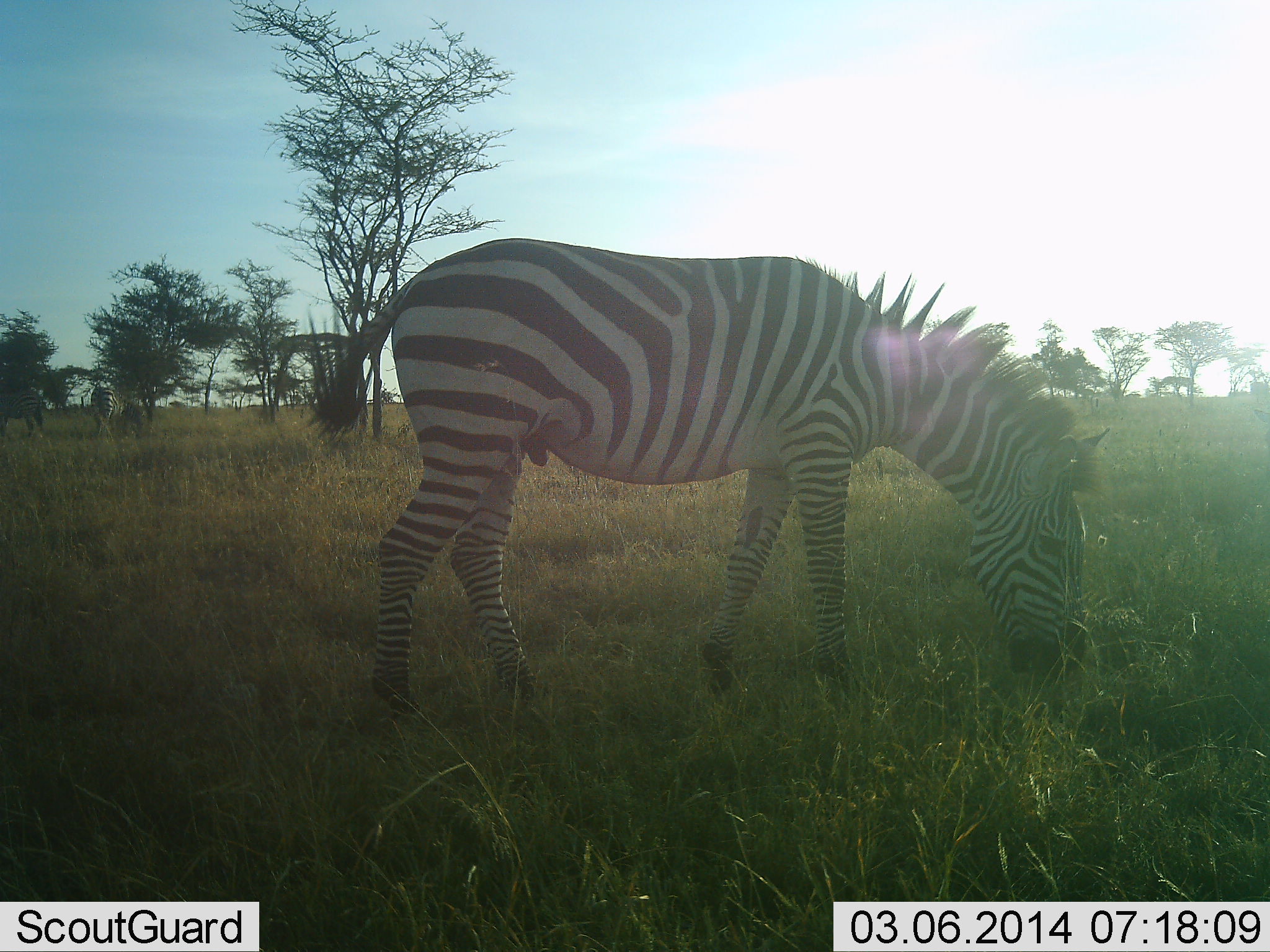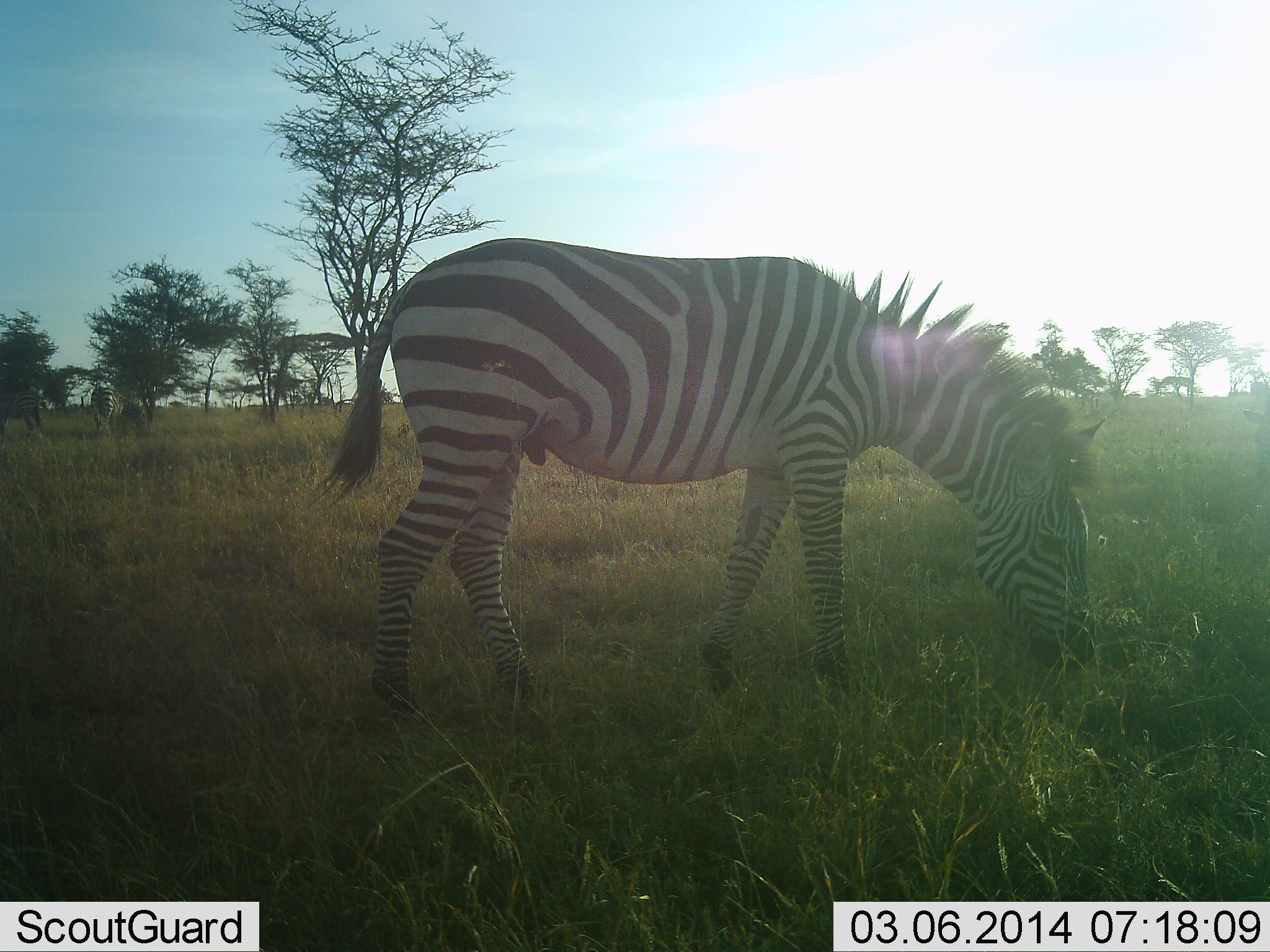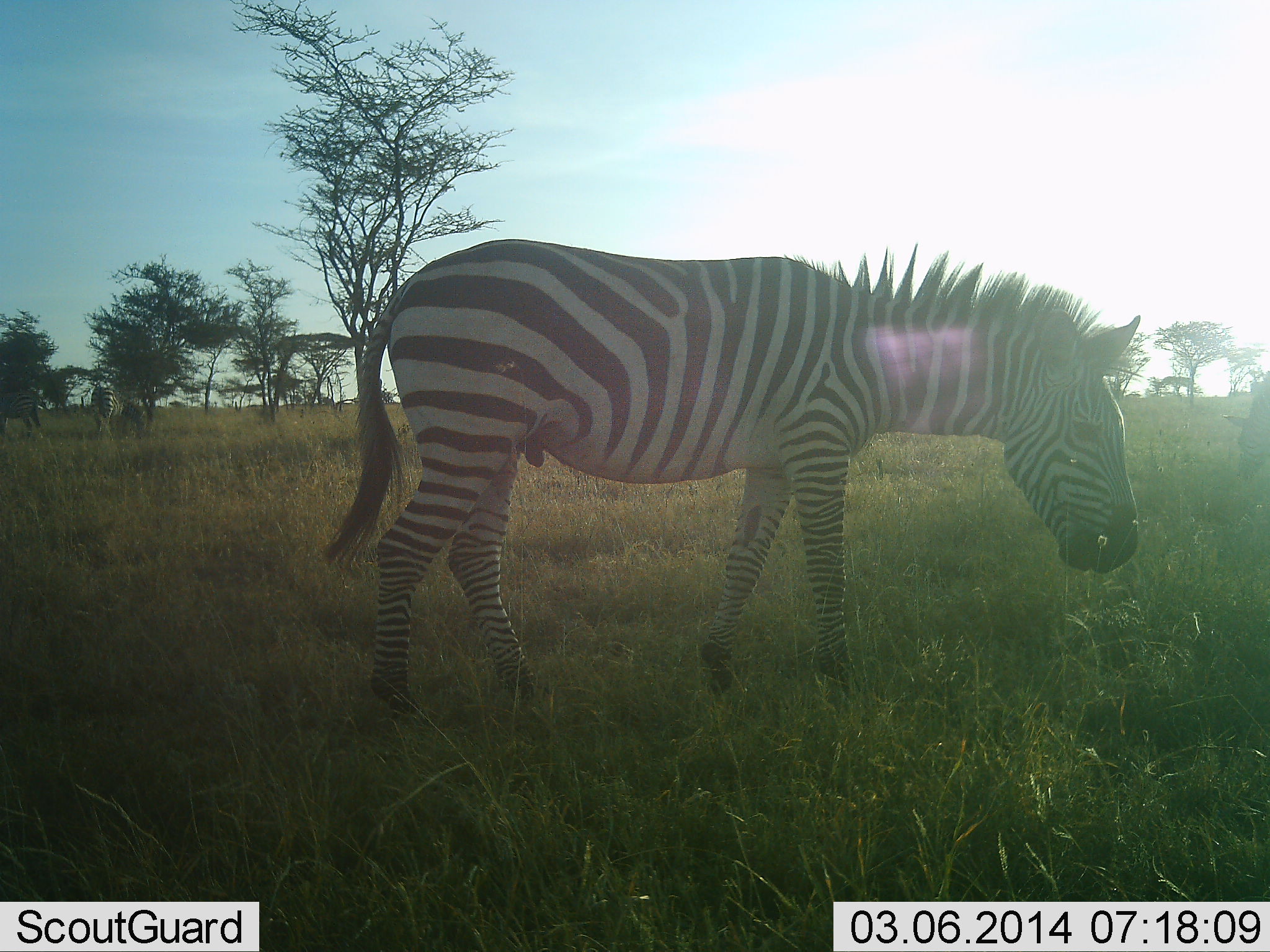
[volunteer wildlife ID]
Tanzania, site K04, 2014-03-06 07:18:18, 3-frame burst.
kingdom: Animalia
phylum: Chordata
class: Mammalia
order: Perissodactyla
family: Equidae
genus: Equus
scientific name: Equus quagga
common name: plains zebra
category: zebra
Zebra (plains zebra) (Equus quagga), count 1. Behavior (volunteer vote fractions): standing 20%, resting 0%, moving 0%, interacting 0%. Young present (vote fraction): 0%. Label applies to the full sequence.